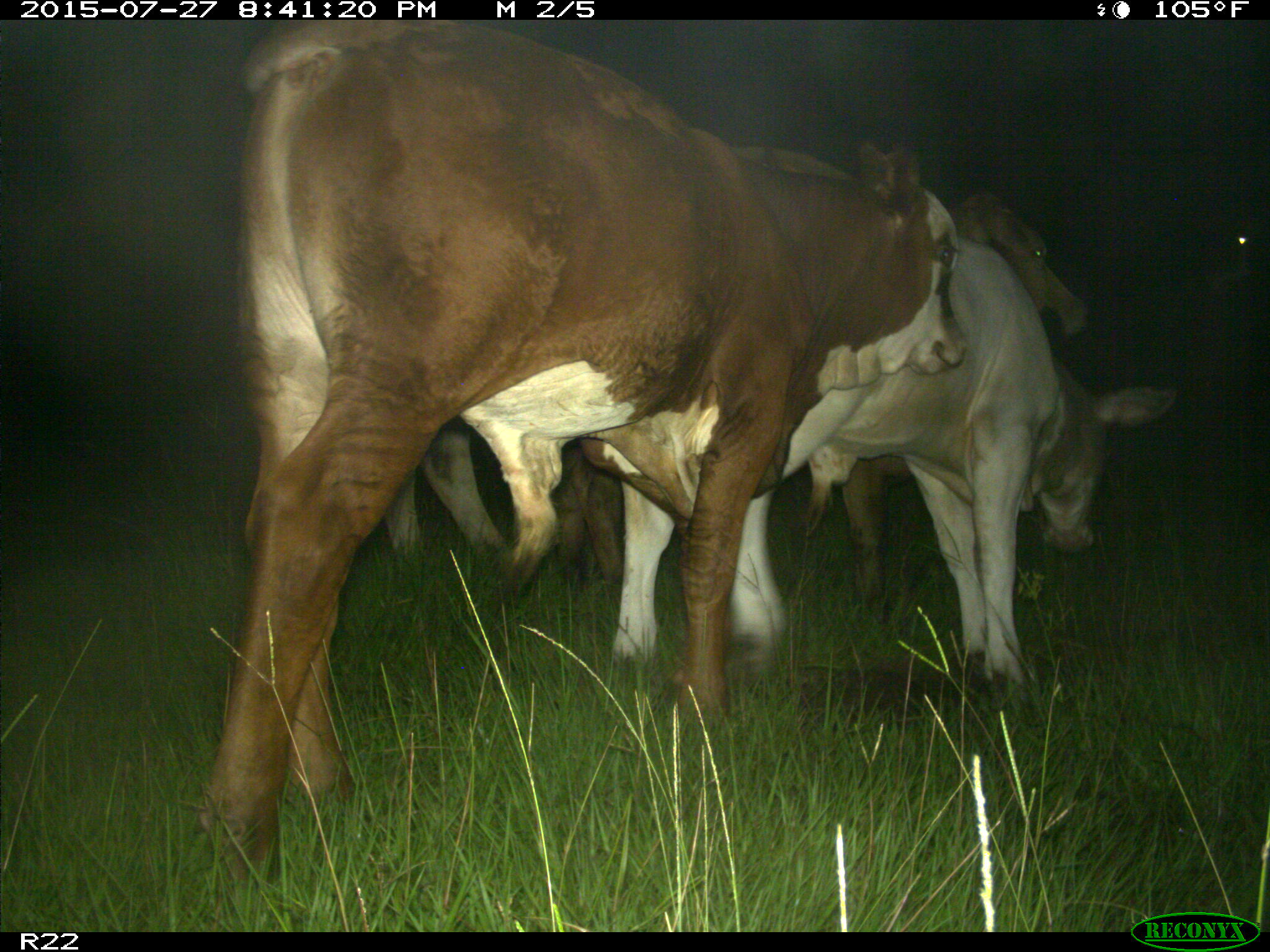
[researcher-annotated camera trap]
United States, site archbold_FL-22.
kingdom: Animalia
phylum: Chordata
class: Mammalia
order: Artiodactyla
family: Bovidae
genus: Bos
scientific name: Bos taurus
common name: domestic cow